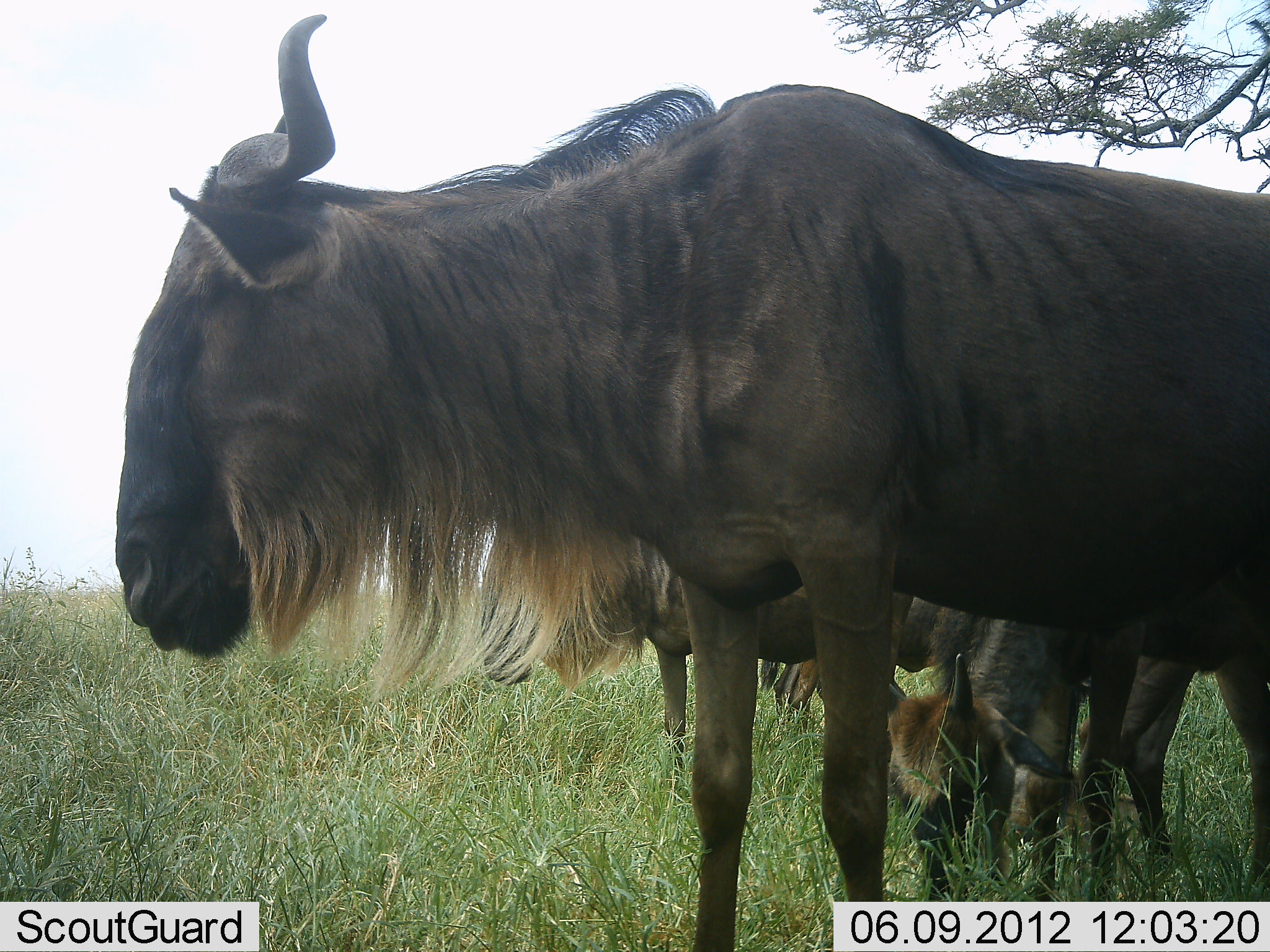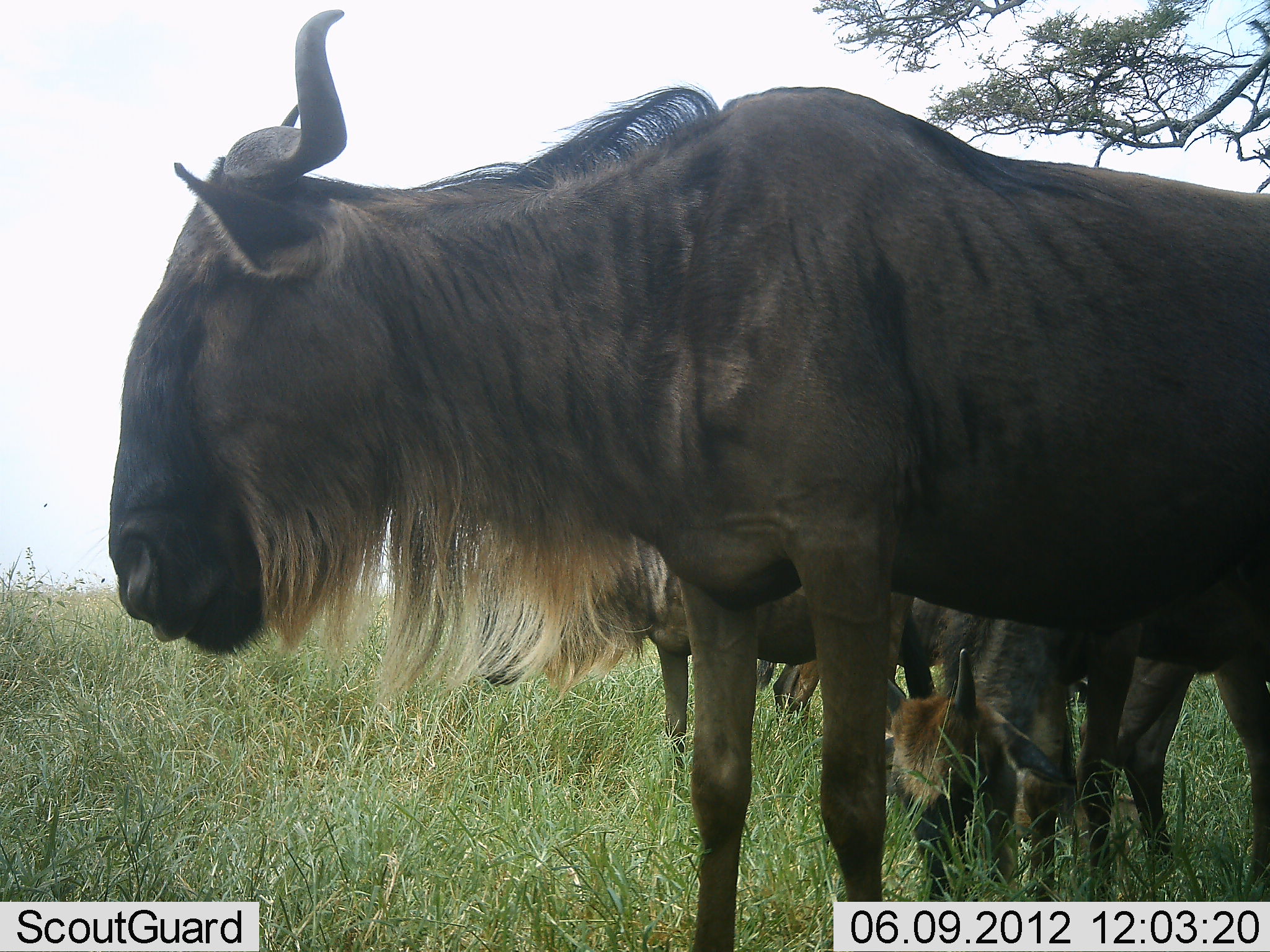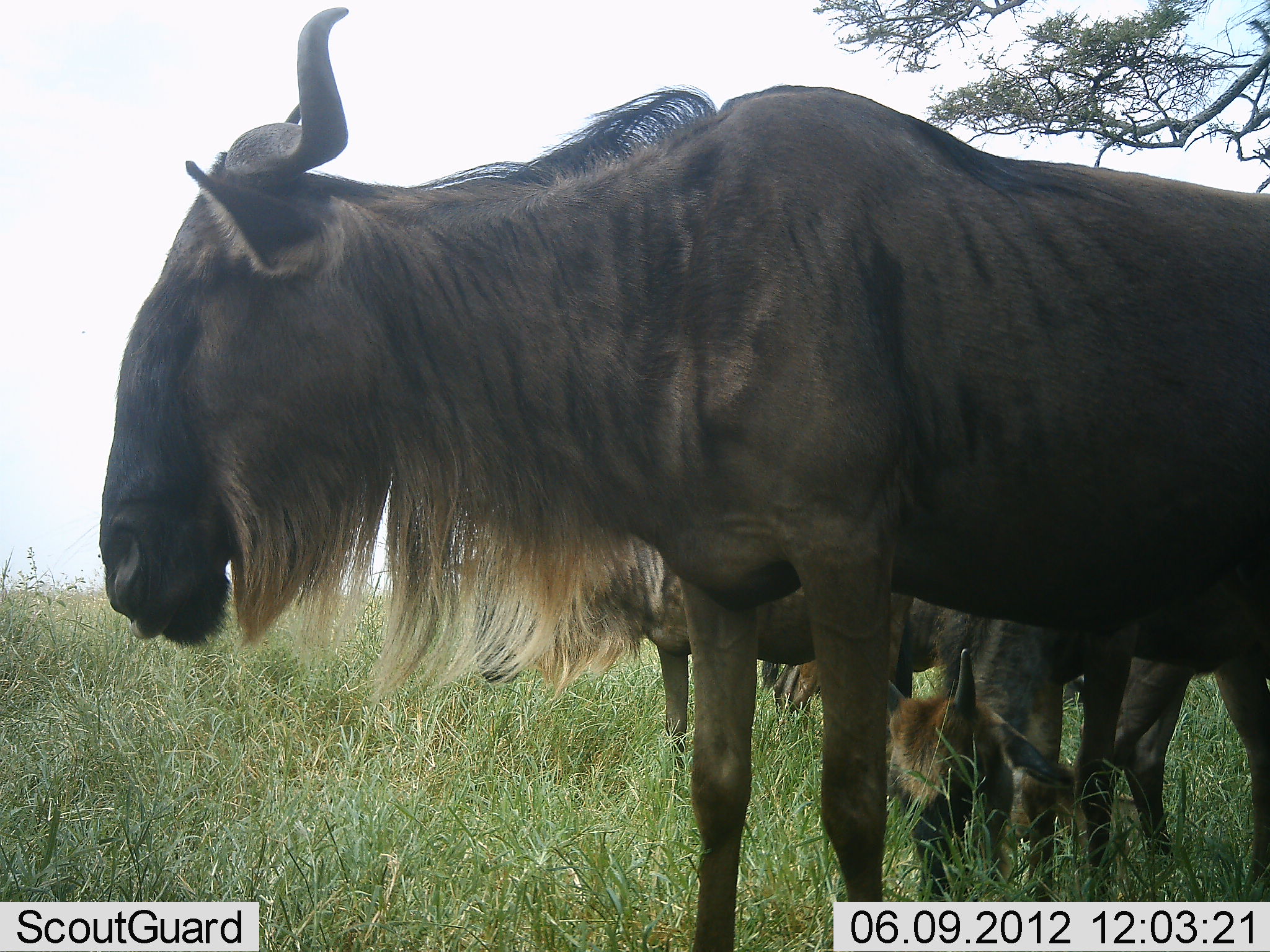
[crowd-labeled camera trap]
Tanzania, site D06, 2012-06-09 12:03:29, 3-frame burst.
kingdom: Animalia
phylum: Chordata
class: Mammalia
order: Artiodactyla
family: Bovidae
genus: Connochaetes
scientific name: Connochaetes taurinus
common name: blue wildebeest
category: wildebeest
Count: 4.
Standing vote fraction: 90%.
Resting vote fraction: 20%.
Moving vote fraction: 0%.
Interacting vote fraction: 10%.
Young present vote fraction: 70%.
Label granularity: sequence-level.